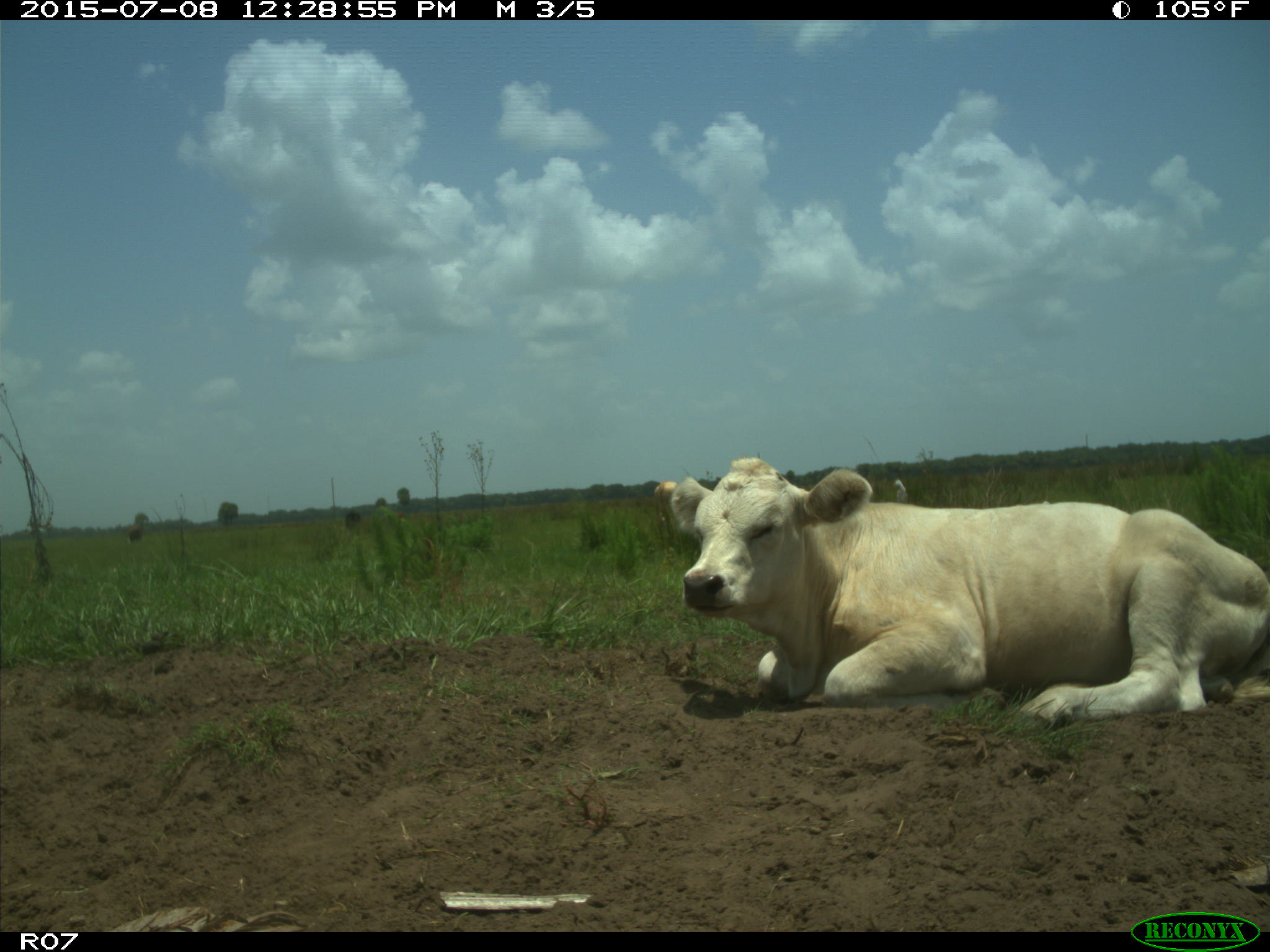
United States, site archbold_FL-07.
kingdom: Animalia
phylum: Chordata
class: Mammalia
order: Artiodactyla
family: Bovidae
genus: Bos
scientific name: Bos taurus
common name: domestic cow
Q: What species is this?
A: Bos taurus (domestic cow).